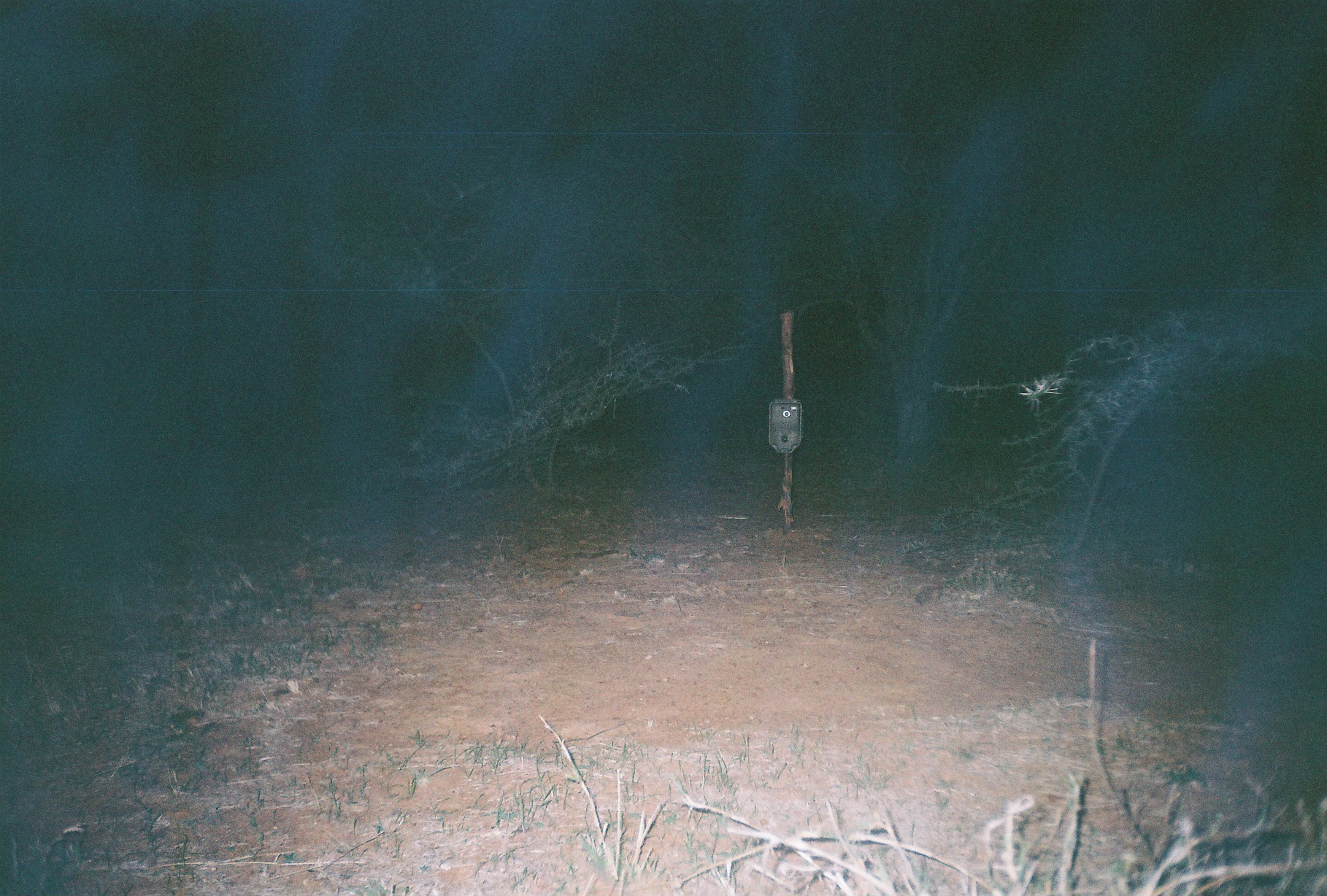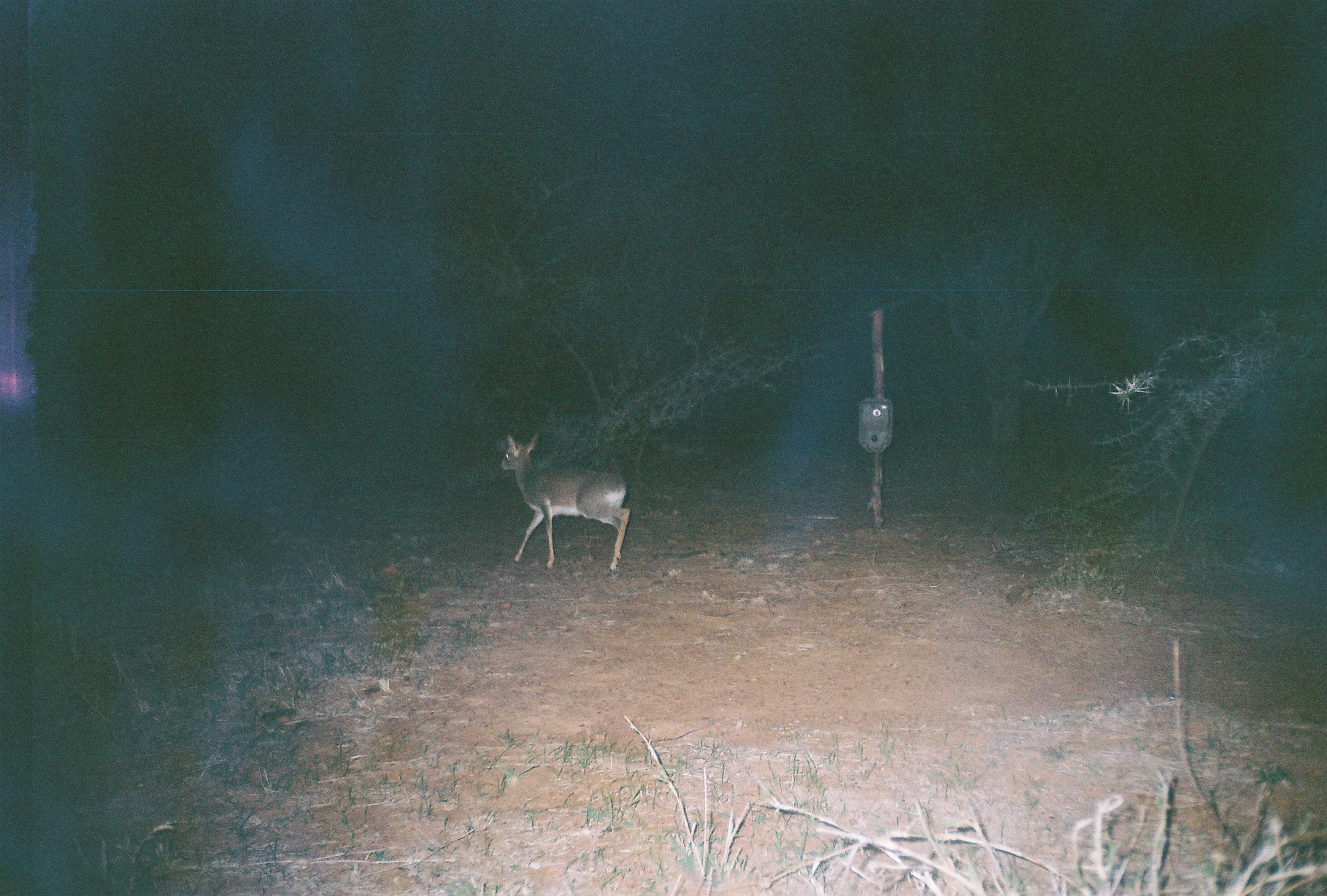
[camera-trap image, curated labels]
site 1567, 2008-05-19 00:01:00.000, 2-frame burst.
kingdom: Animalia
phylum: Chordata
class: Mammalia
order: Artiodactyla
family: Bovidae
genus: Madoqua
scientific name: Madoqua guentheri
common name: günther's dik-dik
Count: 1.